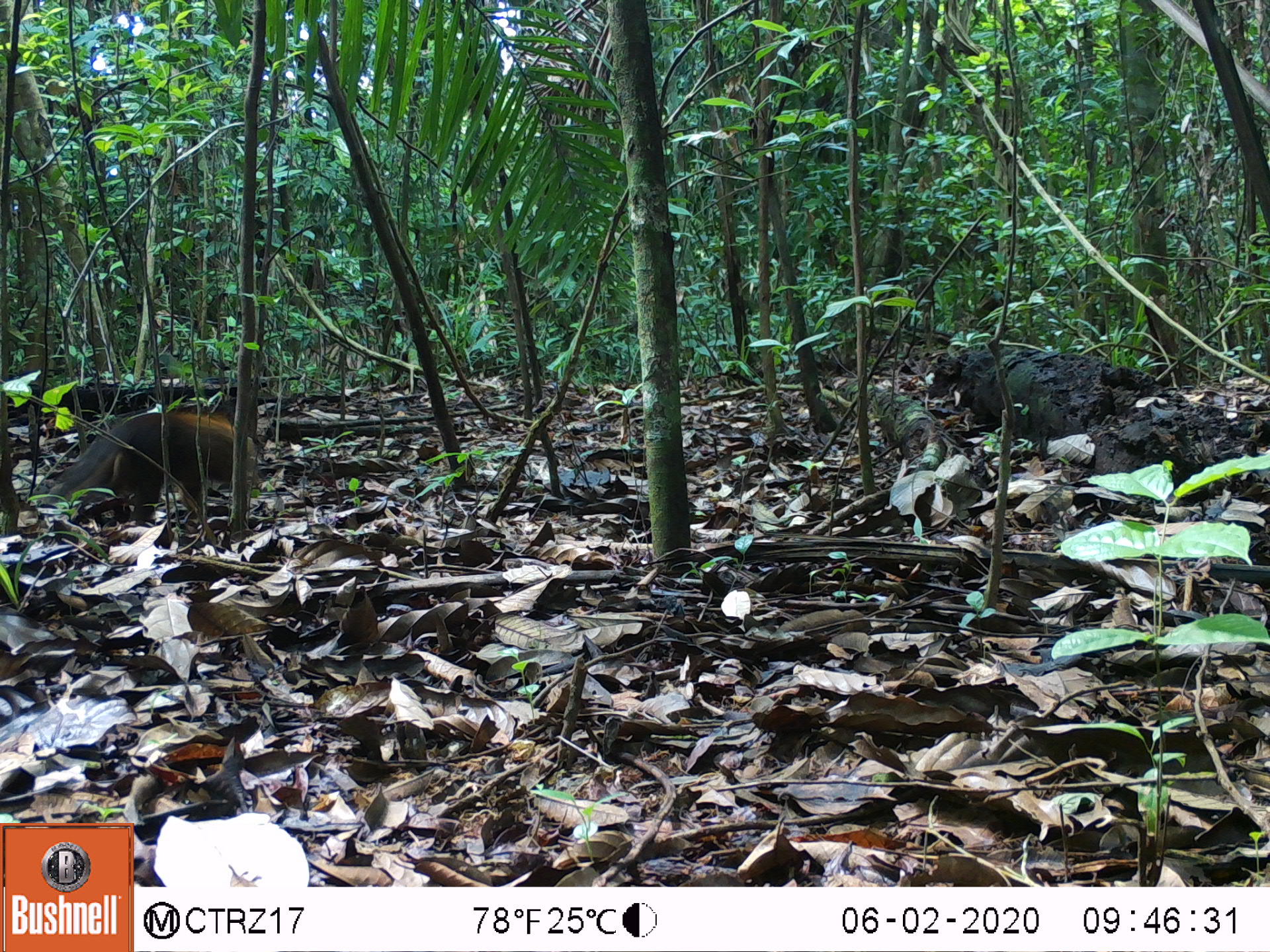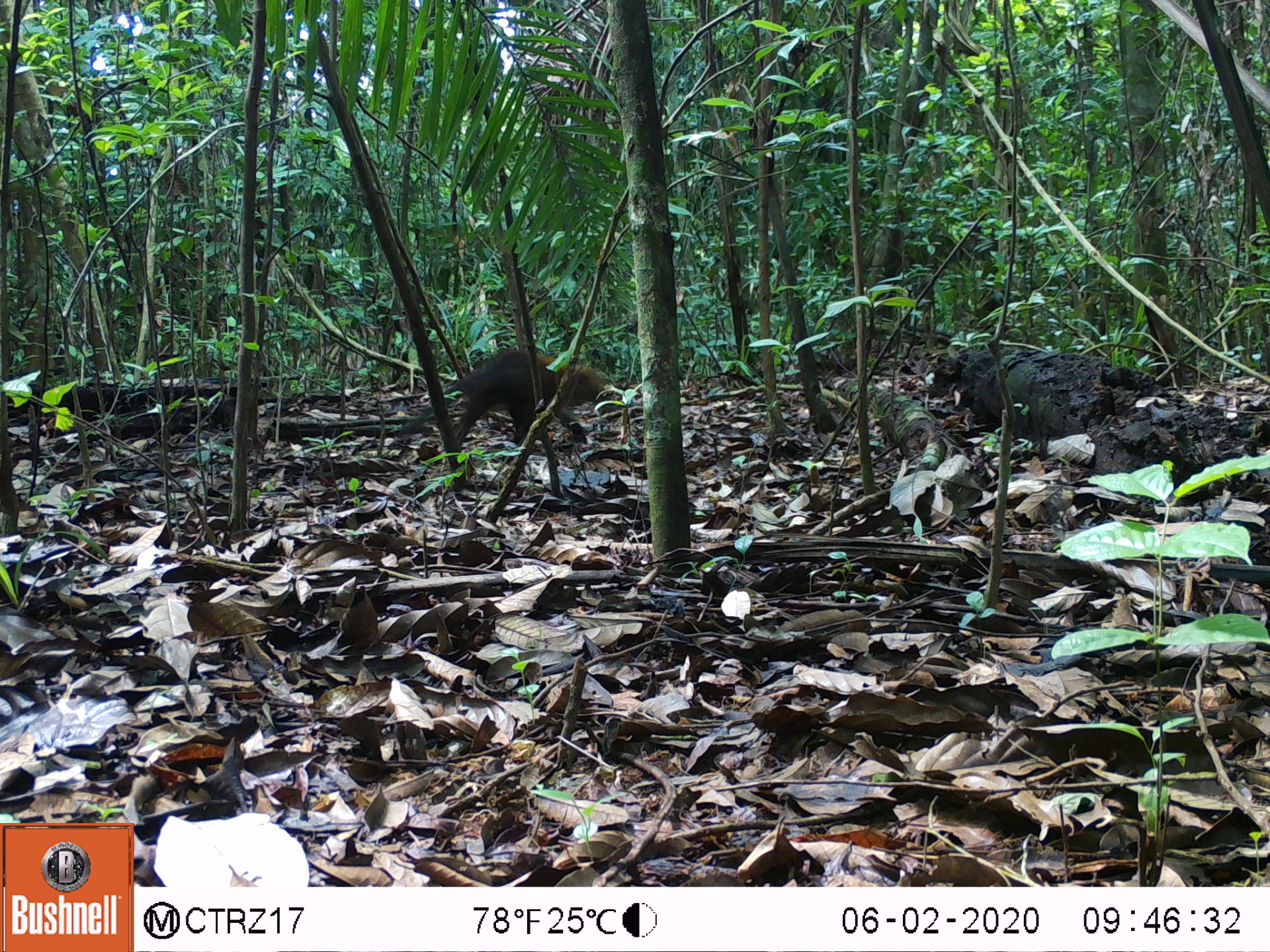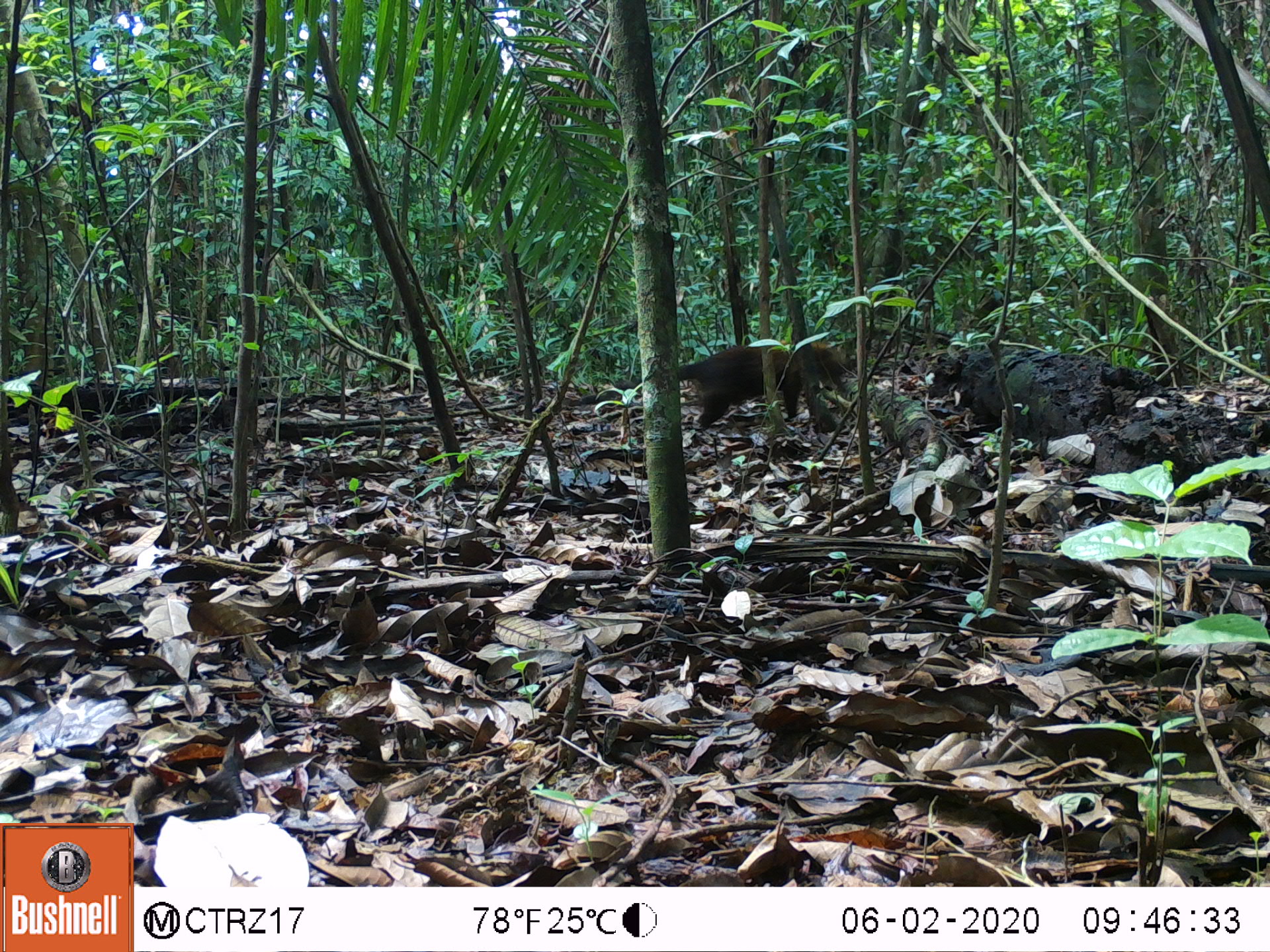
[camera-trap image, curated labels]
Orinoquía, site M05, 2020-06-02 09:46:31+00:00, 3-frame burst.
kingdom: Animalia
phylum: Chordata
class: Mammalia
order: Carnivora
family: Procyonidae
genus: Nasua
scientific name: Nasua nasua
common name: south american coati